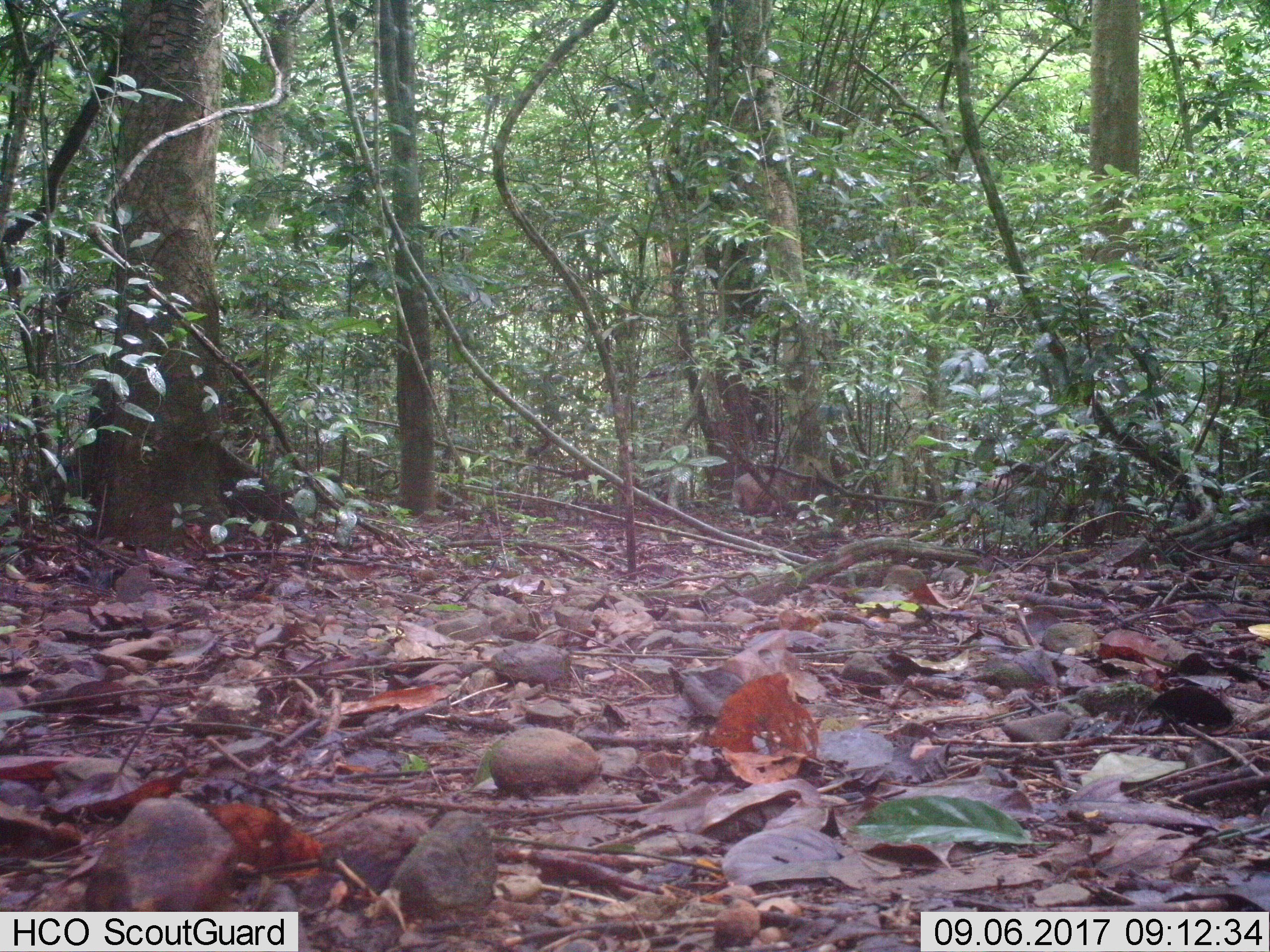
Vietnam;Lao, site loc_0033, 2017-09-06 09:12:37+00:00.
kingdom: Animalia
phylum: Chordata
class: Mammalia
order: Artiodactyla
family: Suidae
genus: Sus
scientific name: Sus scrofa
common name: eurasian wild pig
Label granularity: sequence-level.